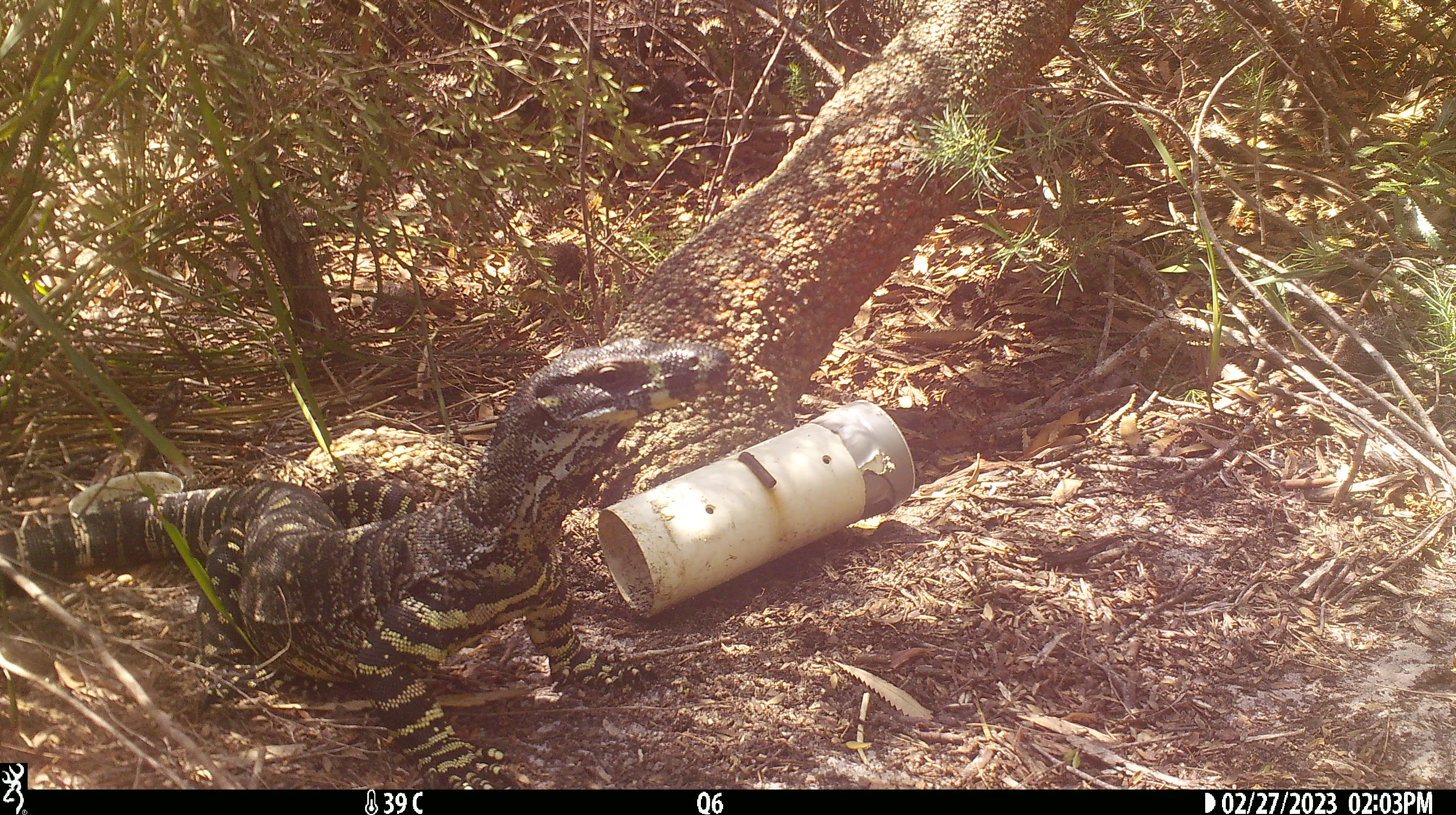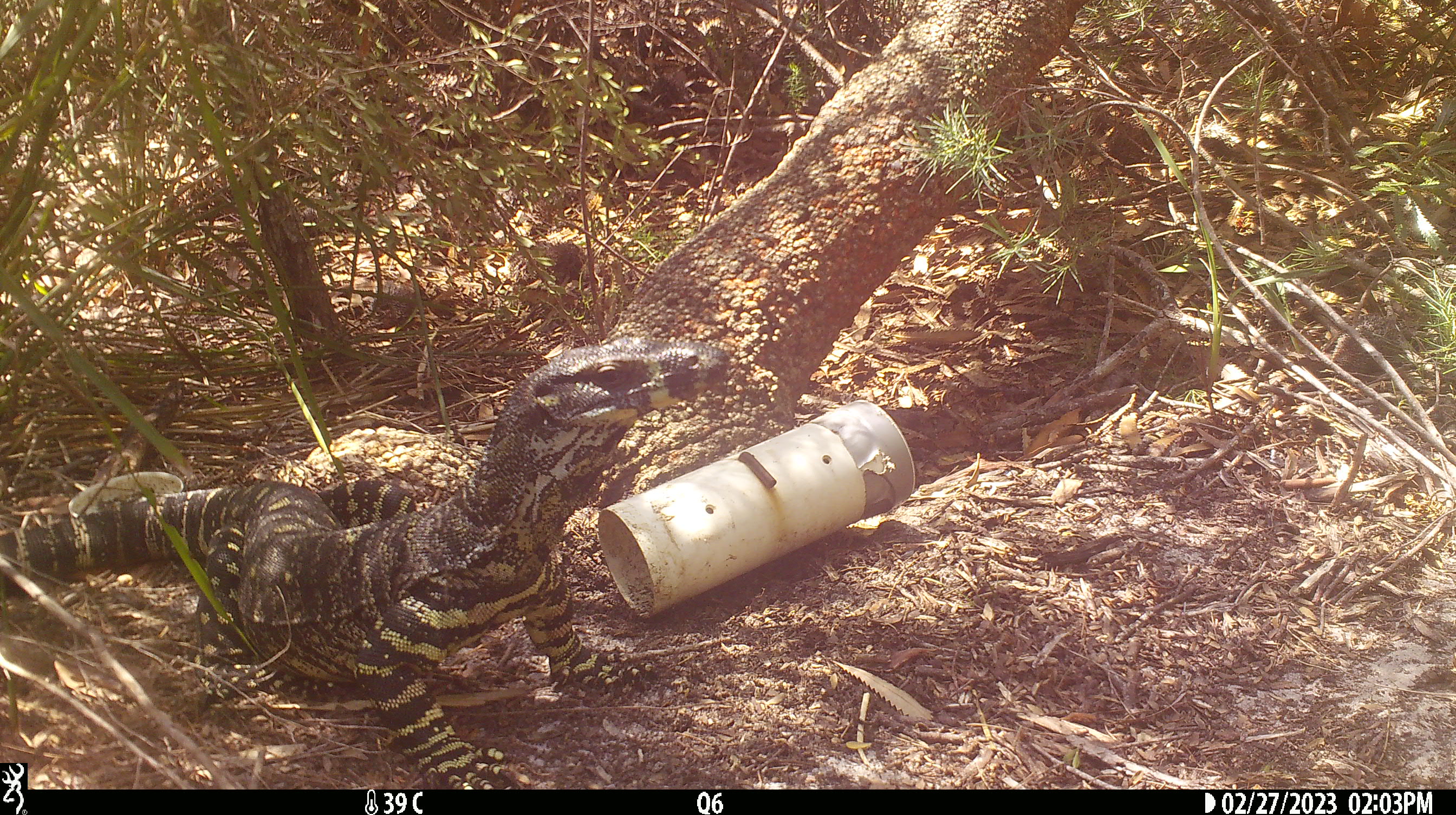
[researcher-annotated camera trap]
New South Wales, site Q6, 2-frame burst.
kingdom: Animalia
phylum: Chordata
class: Reptilia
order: Squamata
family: Varanidae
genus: Varanus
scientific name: Varanus varius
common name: lace monitor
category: goanna